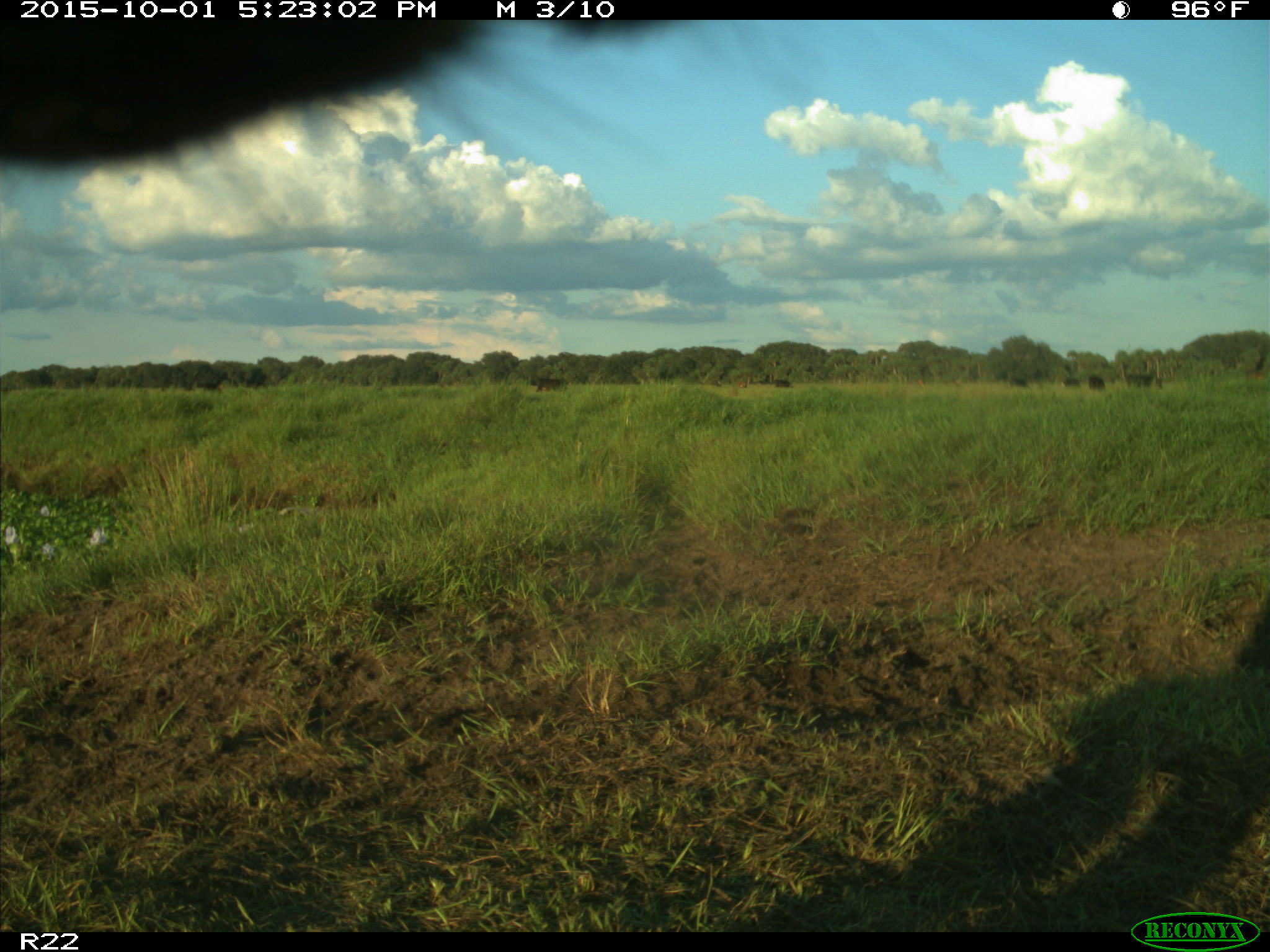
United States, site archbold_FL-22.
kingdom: Animalia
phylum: Chordata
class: Mammalia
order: Artiodactyla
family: Bovidae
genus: Bos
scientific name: Bos taurus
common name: domestic cow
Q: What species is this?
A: Bos taurus (domestic cow).